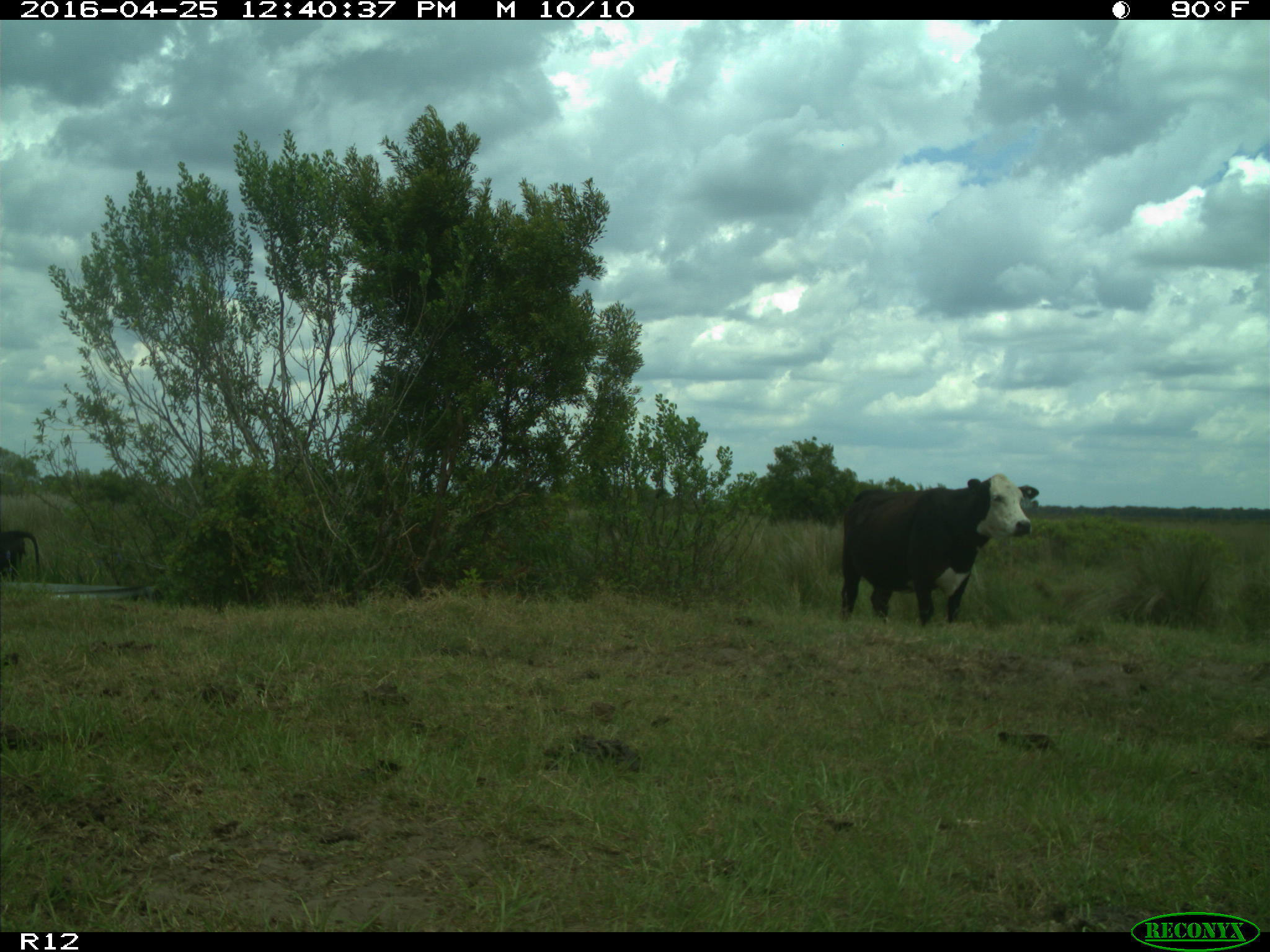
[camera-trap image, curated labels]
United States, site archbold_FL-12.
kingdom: Animalia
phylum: Chordata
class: Mammalia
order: Artiodactyla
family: Bovidae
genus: Bos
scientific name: Bos taurus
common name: domestic cow